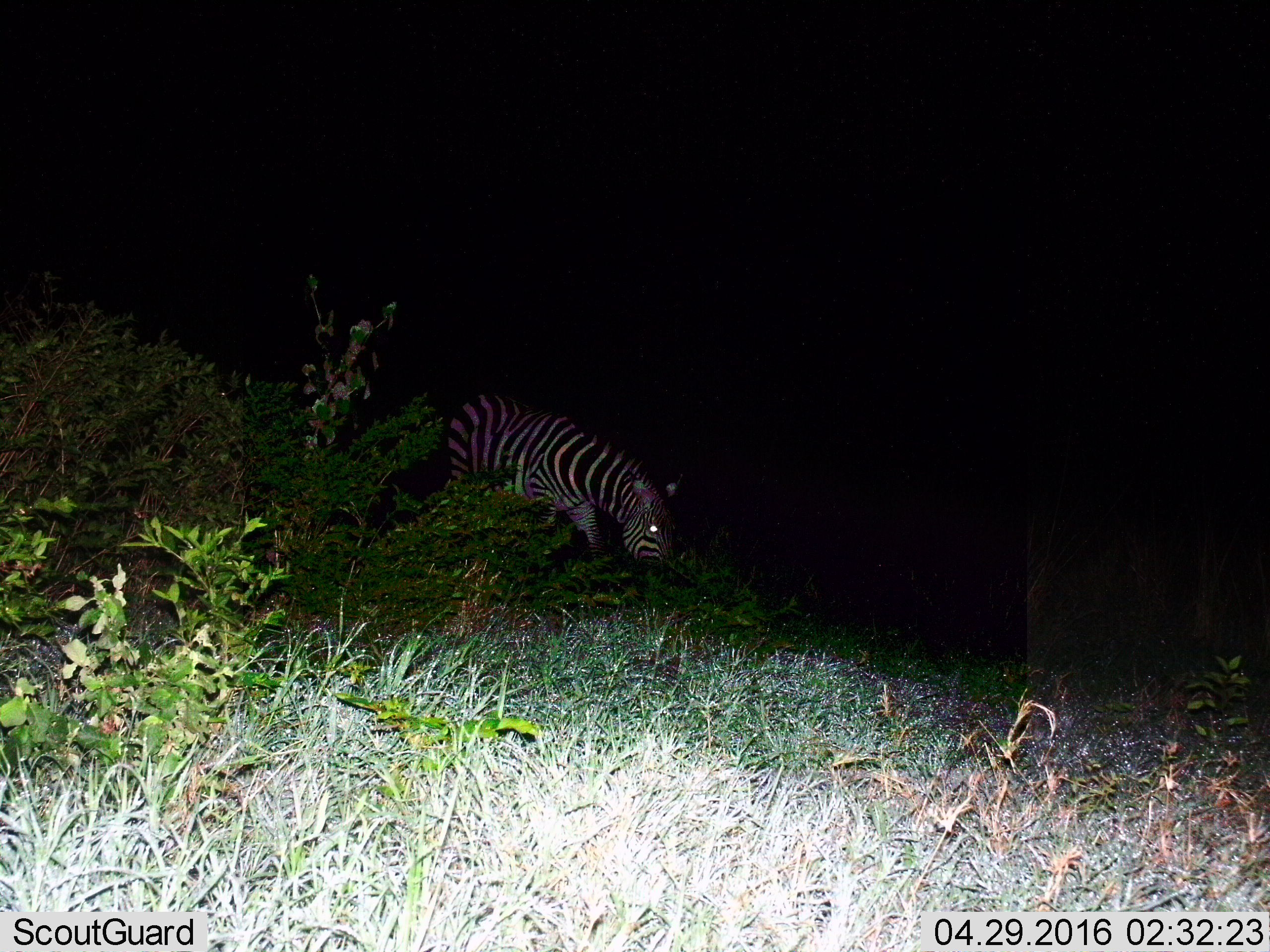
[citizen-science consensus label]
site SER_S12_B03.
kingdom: Animalia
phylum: Chordata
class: Mammalia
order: Perissodactyla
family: Equidae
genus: Equus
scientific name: Equus quagga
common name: plains zebra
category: zebraplains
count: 1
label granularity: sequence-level